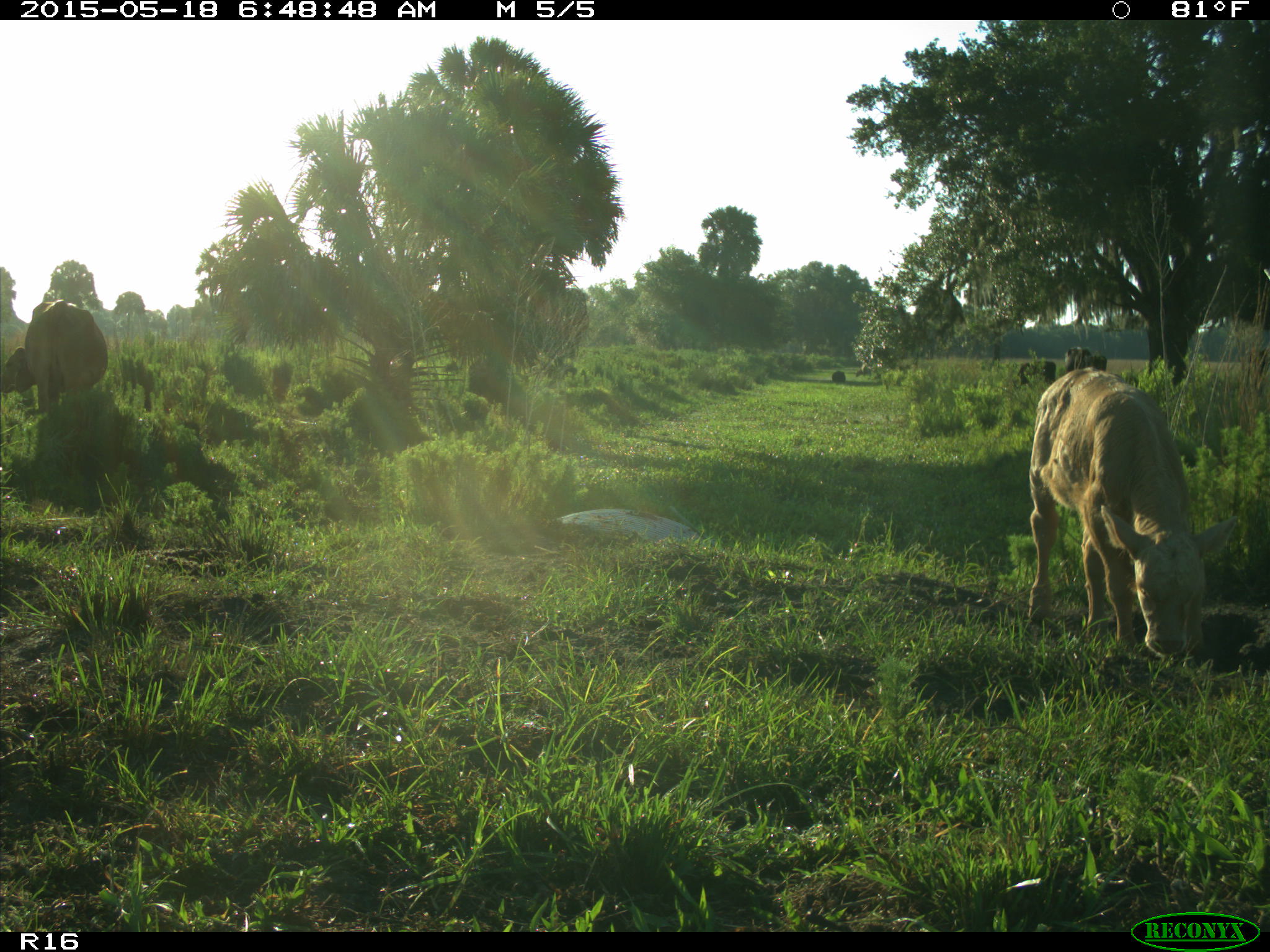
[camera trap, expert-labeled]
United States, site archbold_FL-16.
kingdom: Animalia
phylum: Chordata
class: Mammalia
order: Artiodactyla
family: Bovidae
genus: Bos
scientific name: Bos taurus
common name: domestic cow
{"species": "Bos taurus (domestic cow)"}